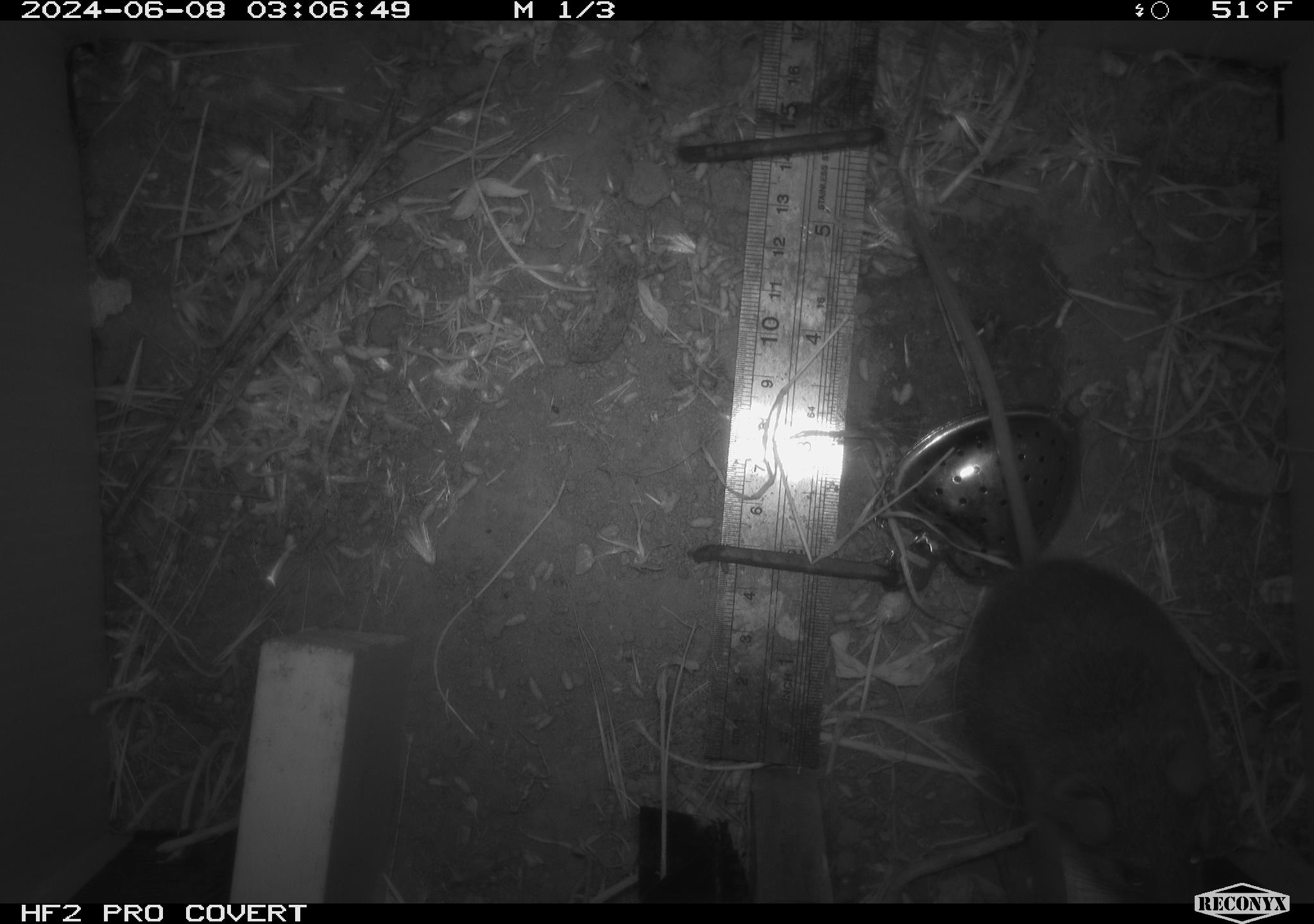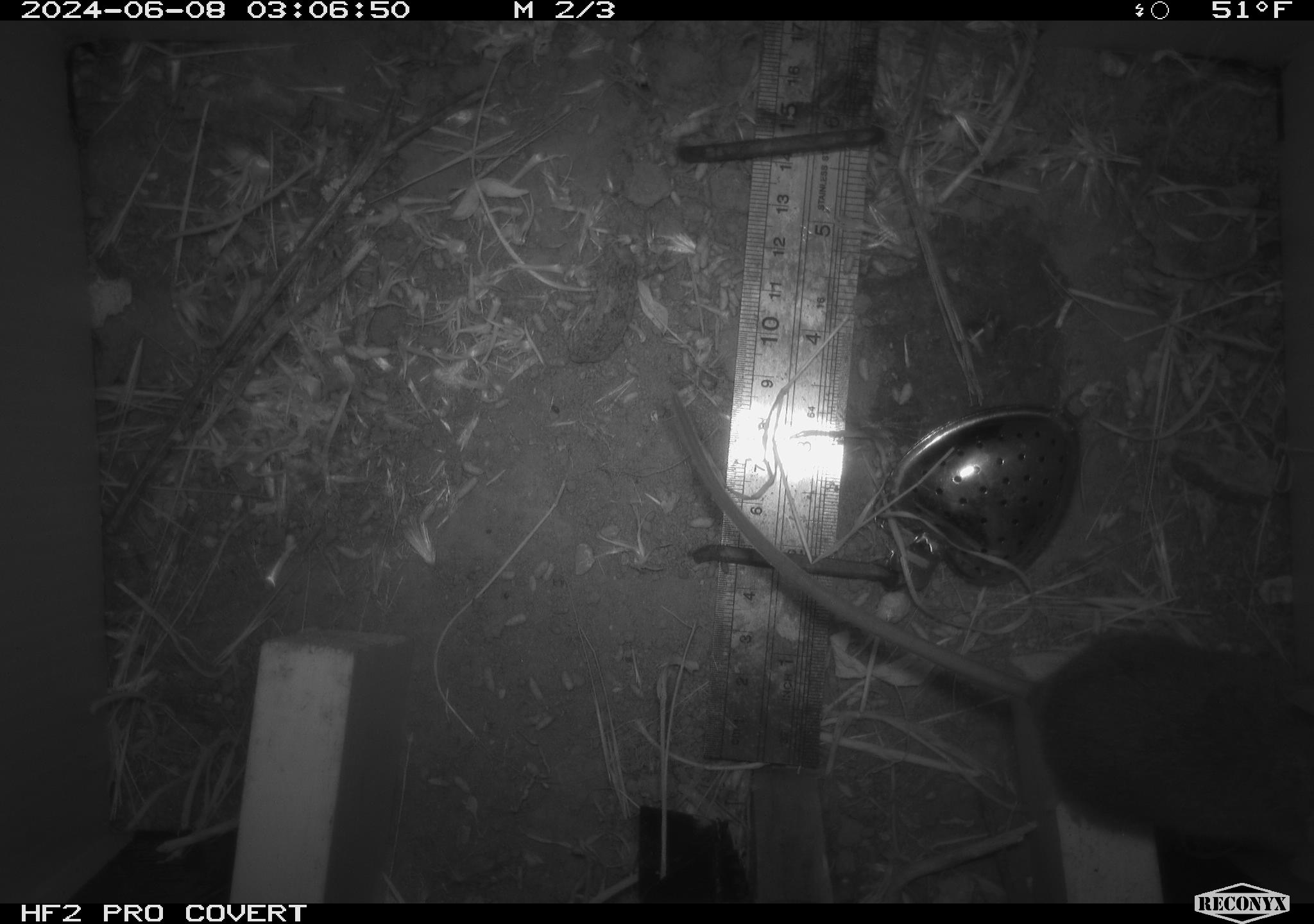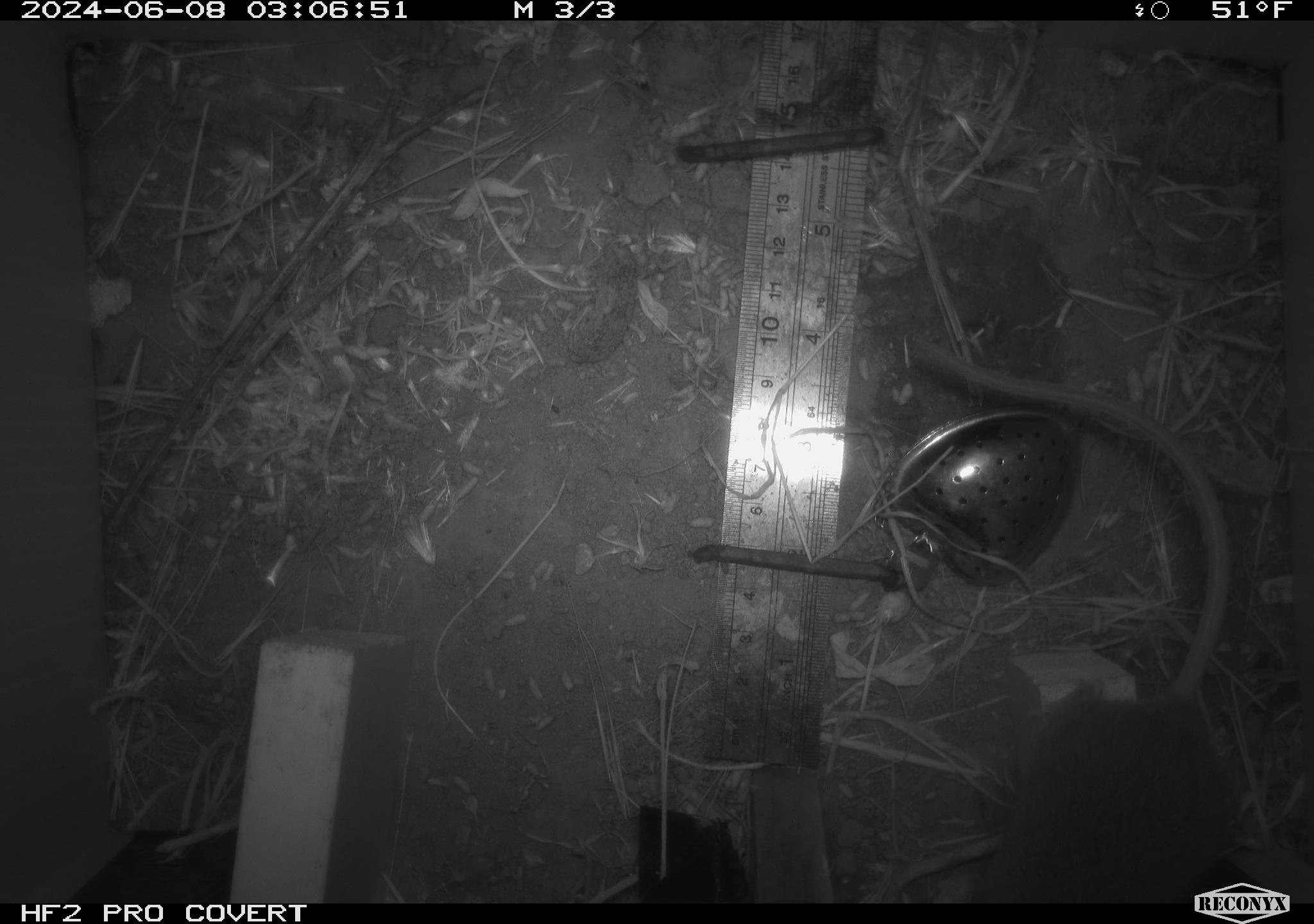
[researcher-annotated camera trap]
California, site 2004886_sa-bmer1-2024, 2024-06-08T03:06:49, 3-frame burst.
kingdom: Animalia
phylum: Chordata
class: Mammalia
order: Rodentia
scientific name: Rodentia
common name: woodrat or rat or mouse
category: woodrat or rat or mouse species